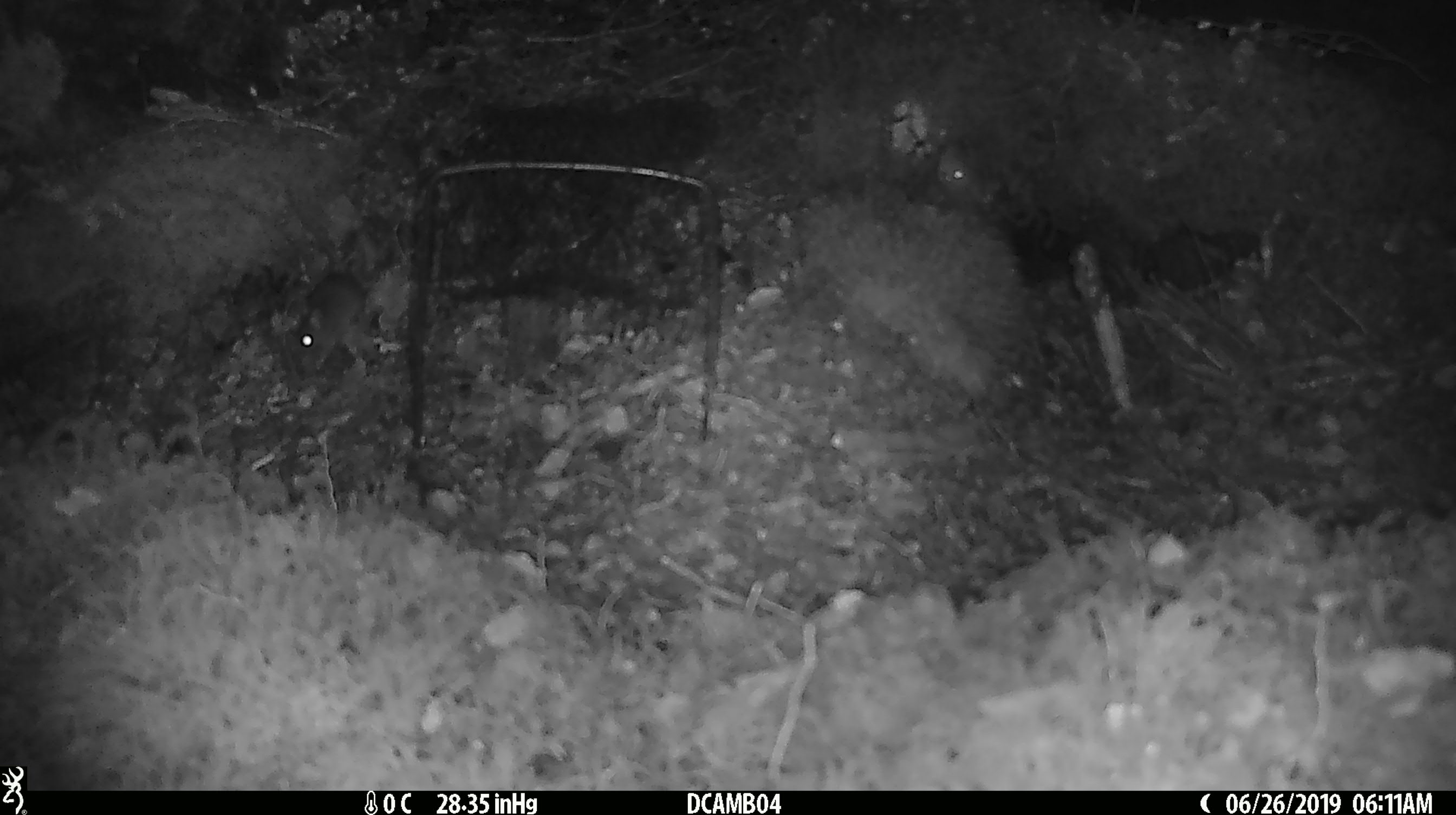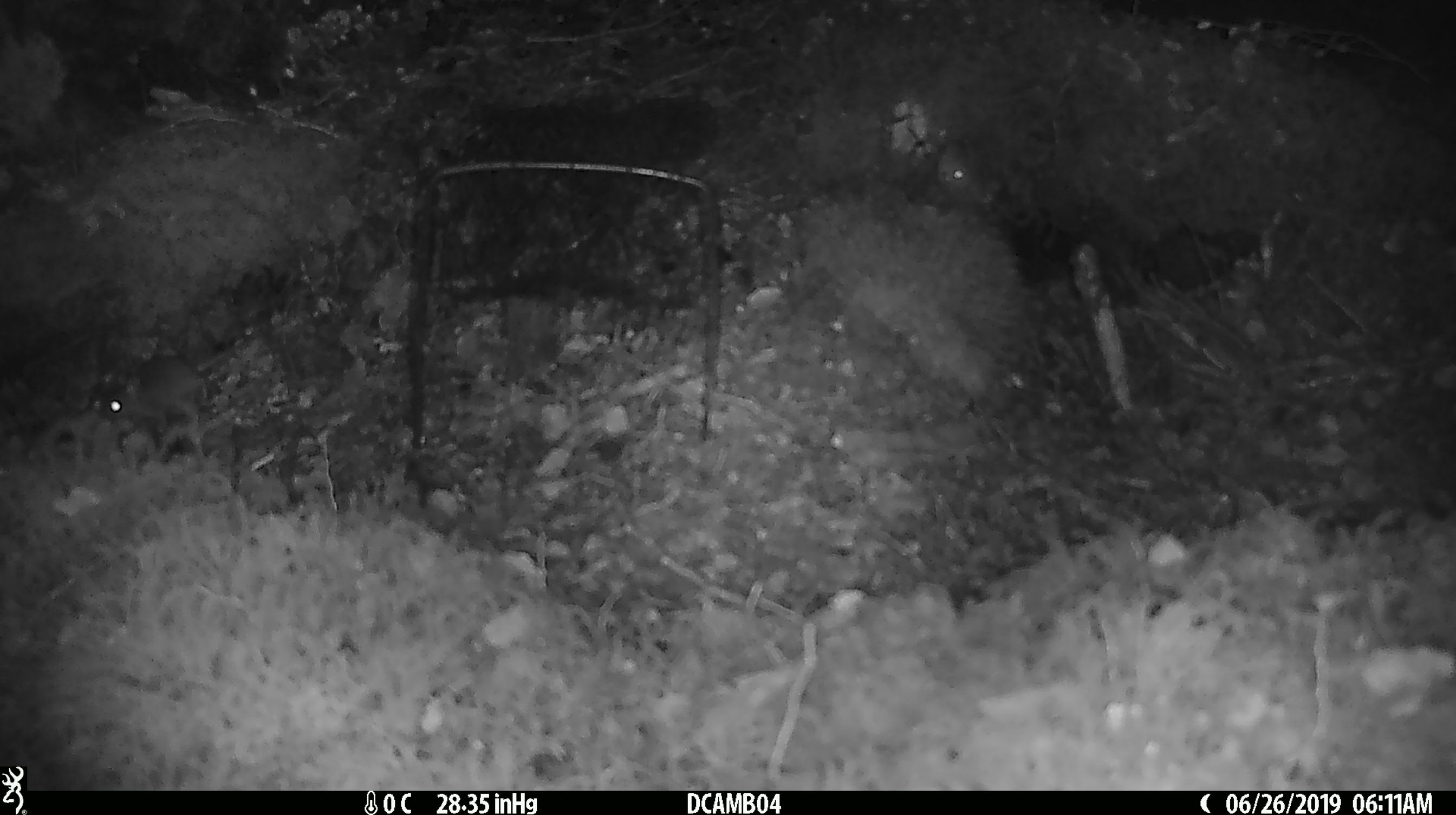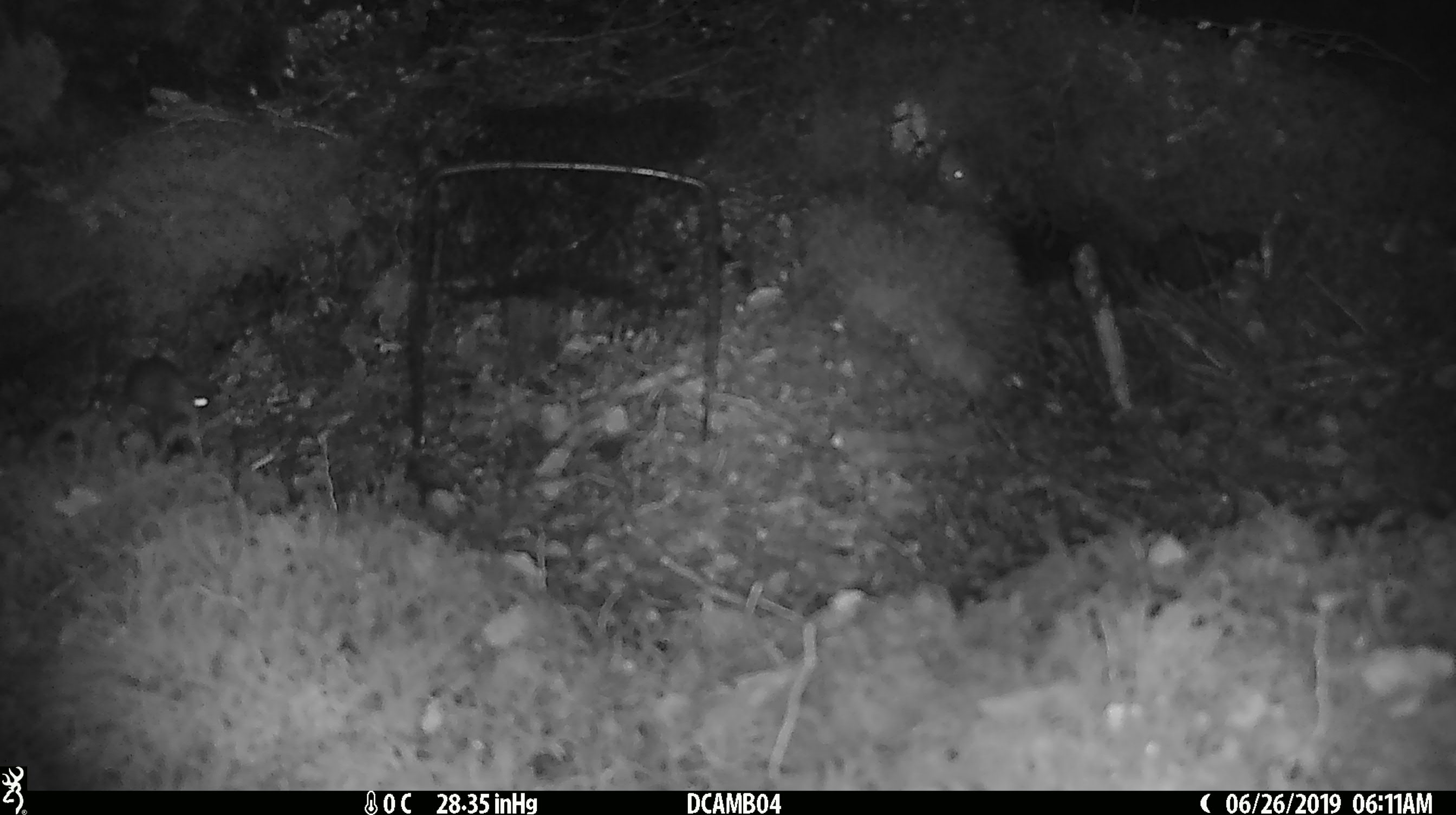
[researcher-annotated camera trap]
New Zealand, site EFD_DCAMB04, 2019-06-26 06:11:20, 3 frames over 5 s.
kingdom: Animalia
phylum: Chordata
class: Mammalia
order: Rodentia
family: Muridae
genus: Mus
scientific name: Mus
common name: mouse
Mouse (Mus).